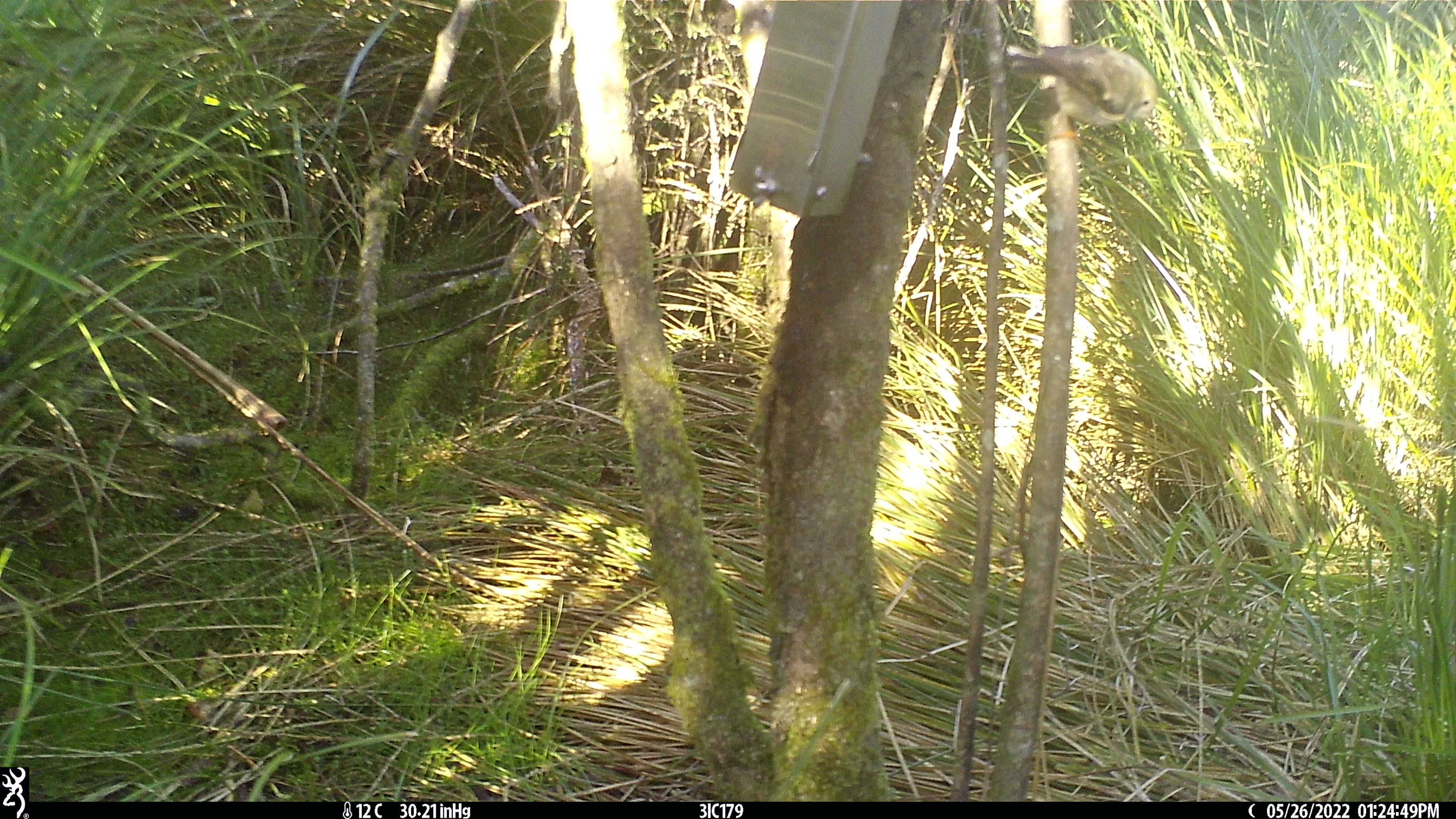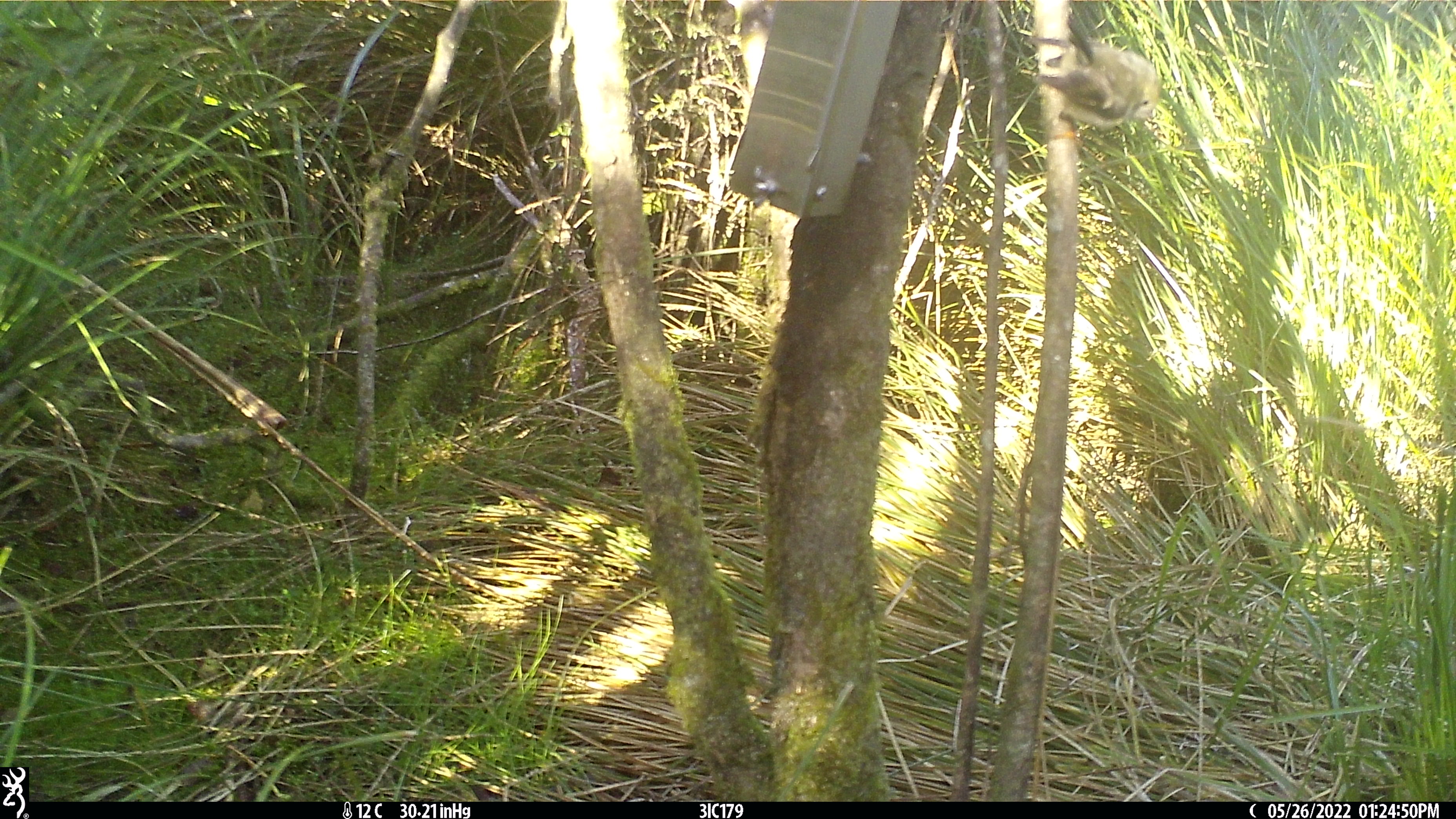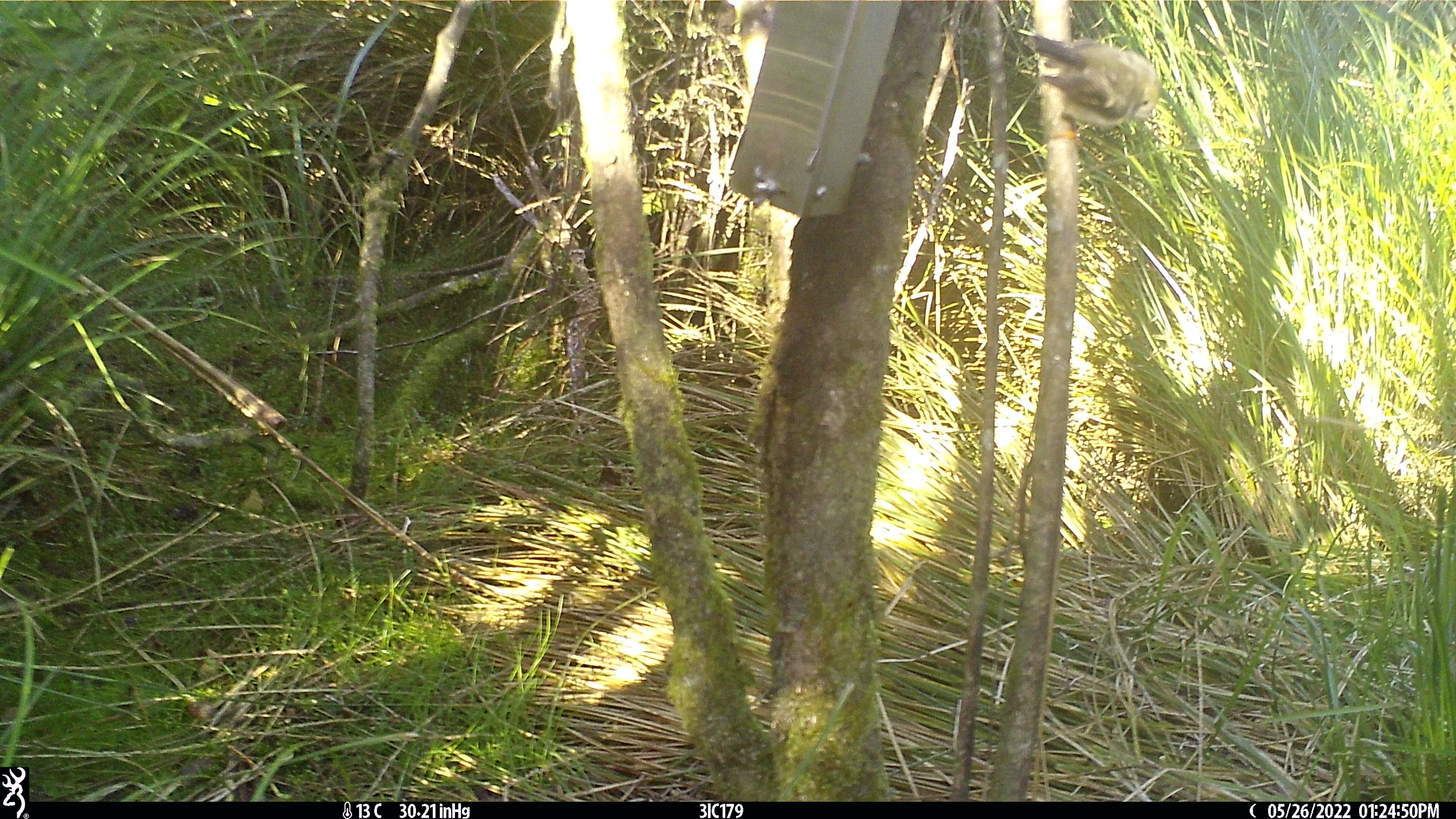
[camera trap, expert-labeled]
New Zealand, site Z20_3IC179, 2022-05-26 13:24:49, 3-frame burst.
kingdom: Animalia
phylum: Chordata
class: Aves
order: Passeriformes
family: Petroicidae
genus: Petroica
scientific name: Petroica macrocephala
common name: tomtit